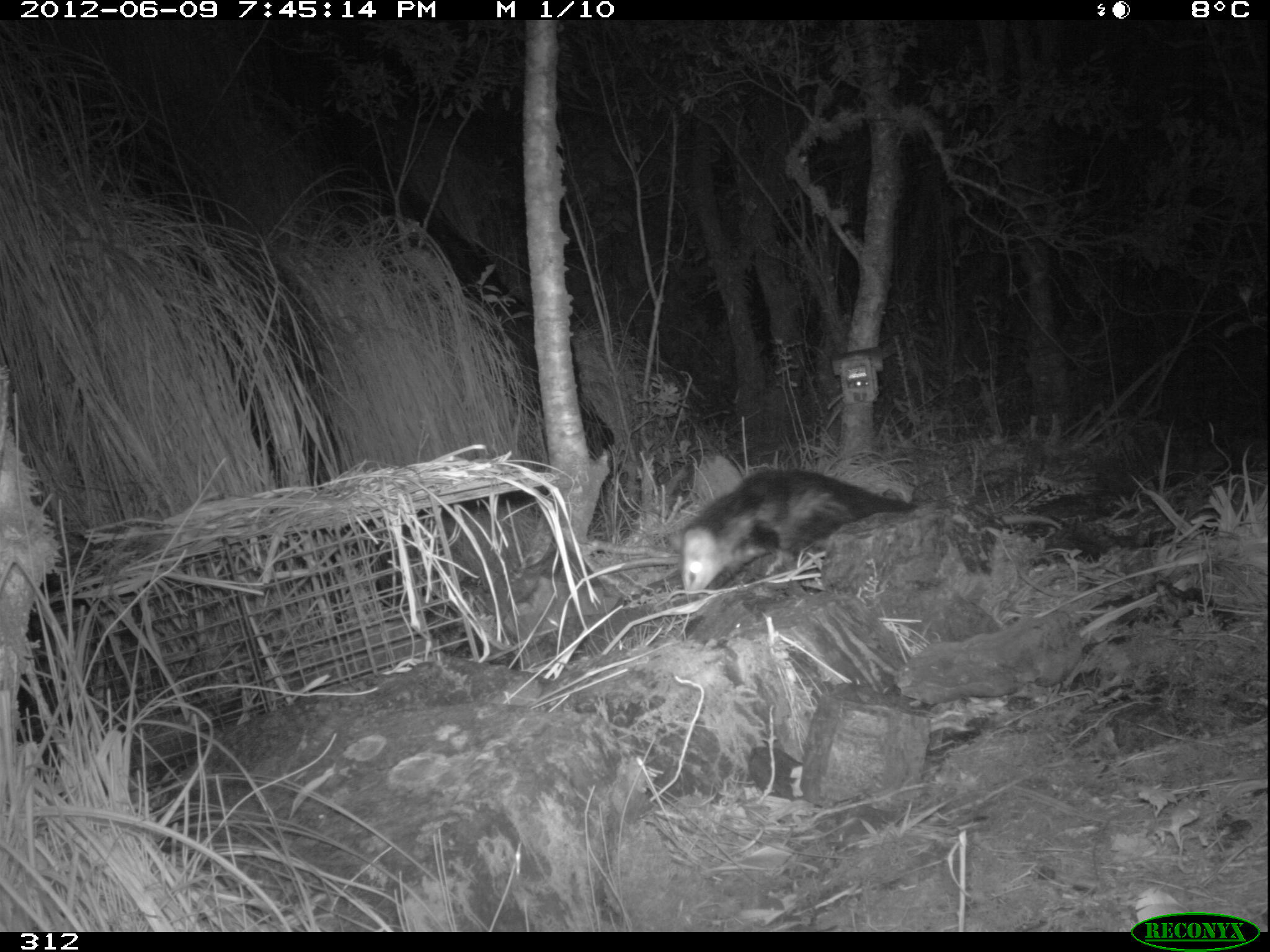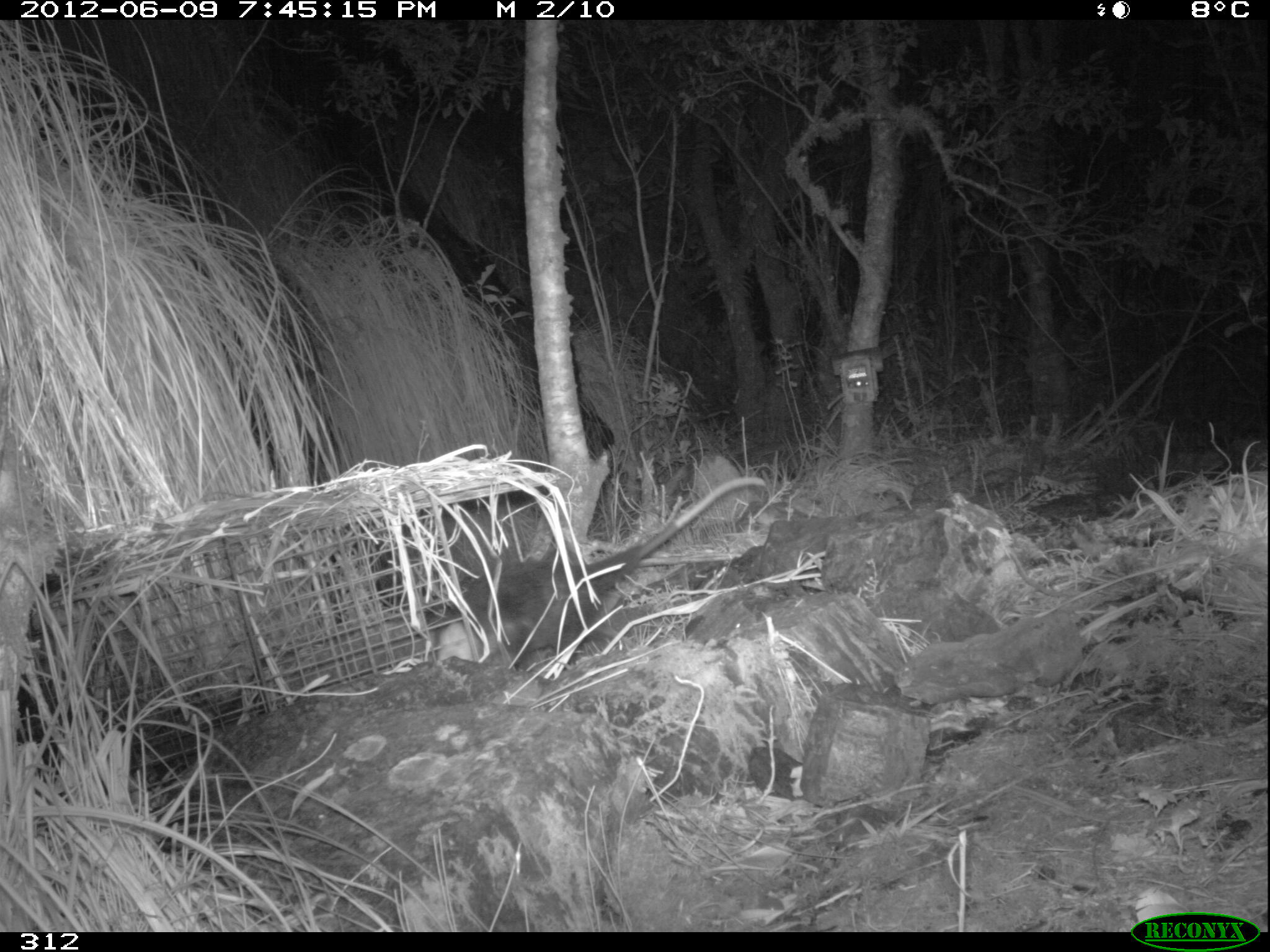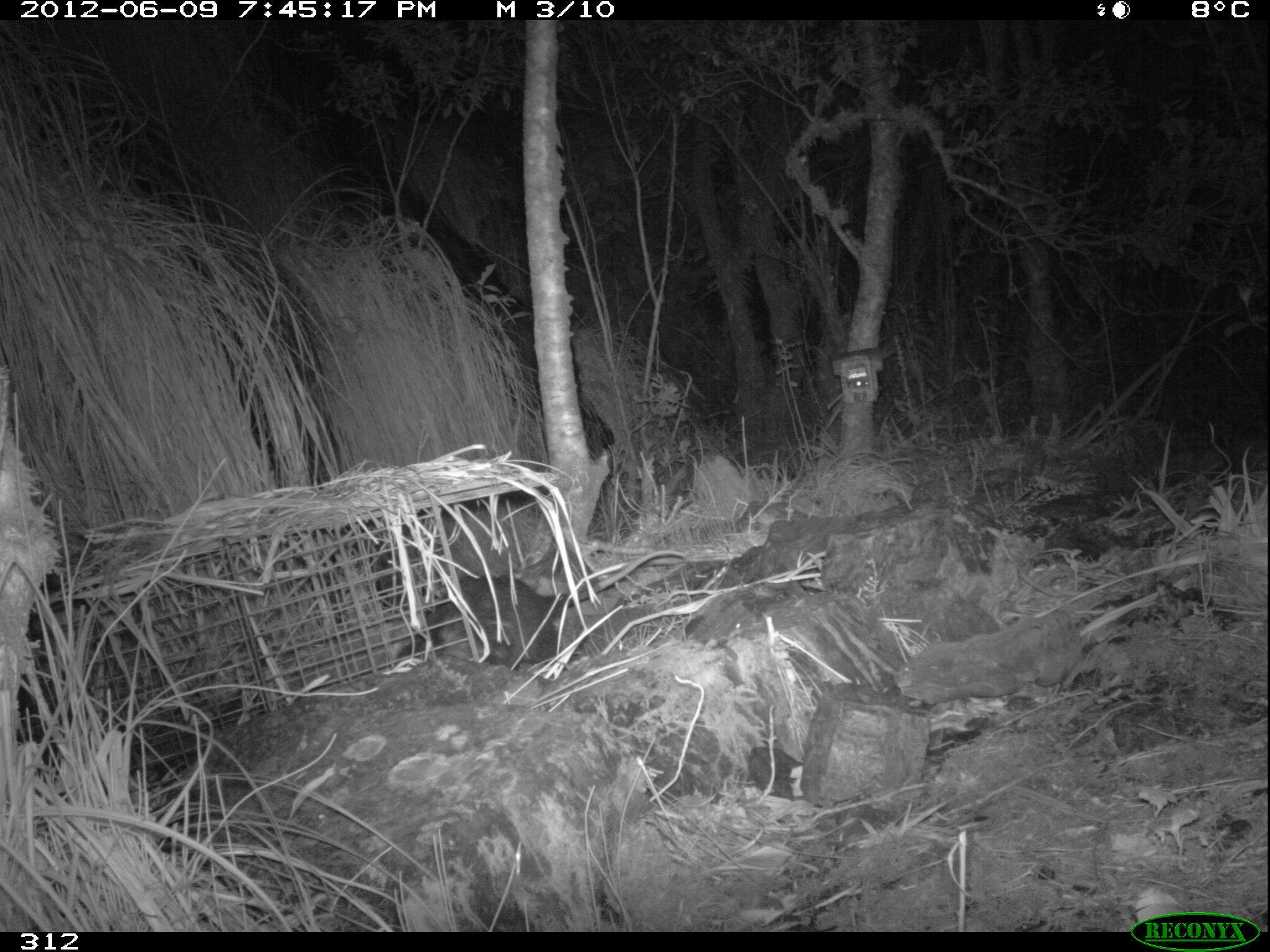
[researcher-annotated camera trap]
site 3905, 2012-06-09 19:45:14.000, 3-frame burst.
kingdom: Animalia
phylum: Chordata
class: Mammalia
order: Didelphimorphia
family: Didelphidae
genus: Didelphis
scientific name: Didelphis pernigra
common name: andean white-eared opossum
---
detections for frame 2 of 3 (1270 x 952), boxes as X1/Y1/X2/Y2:
didelphis pernigra: 429/475/767/670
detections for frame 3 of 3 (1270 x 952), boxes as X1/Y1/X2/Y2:
didelphis pernigra: 392/550/686/670